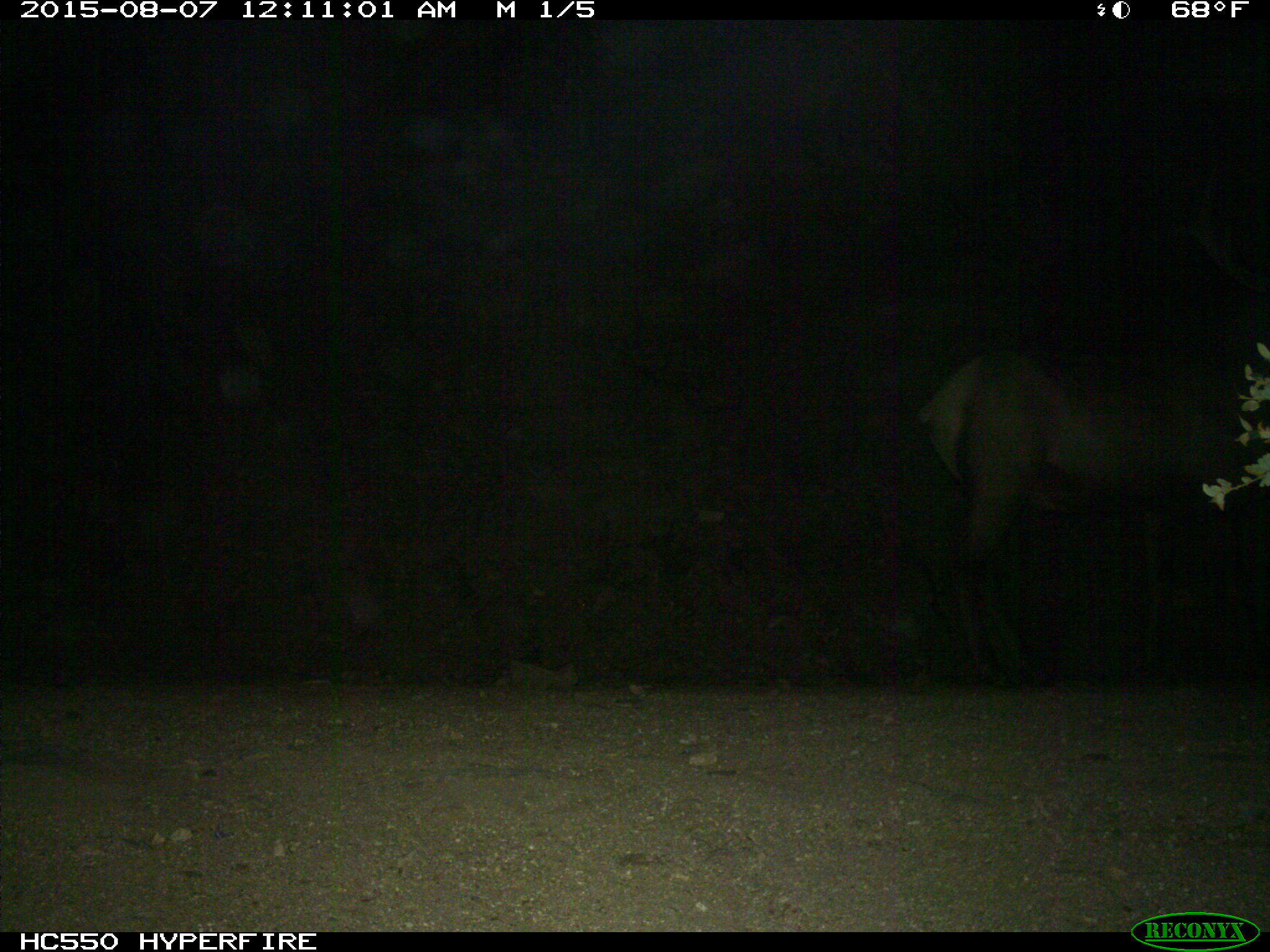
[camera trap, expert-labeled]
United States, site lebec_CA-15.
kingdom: Animalia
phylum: Chordata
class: Mammalia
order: Artiodactyla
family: Cervidae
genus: Cervus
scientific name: Cervus canadensis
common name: elk